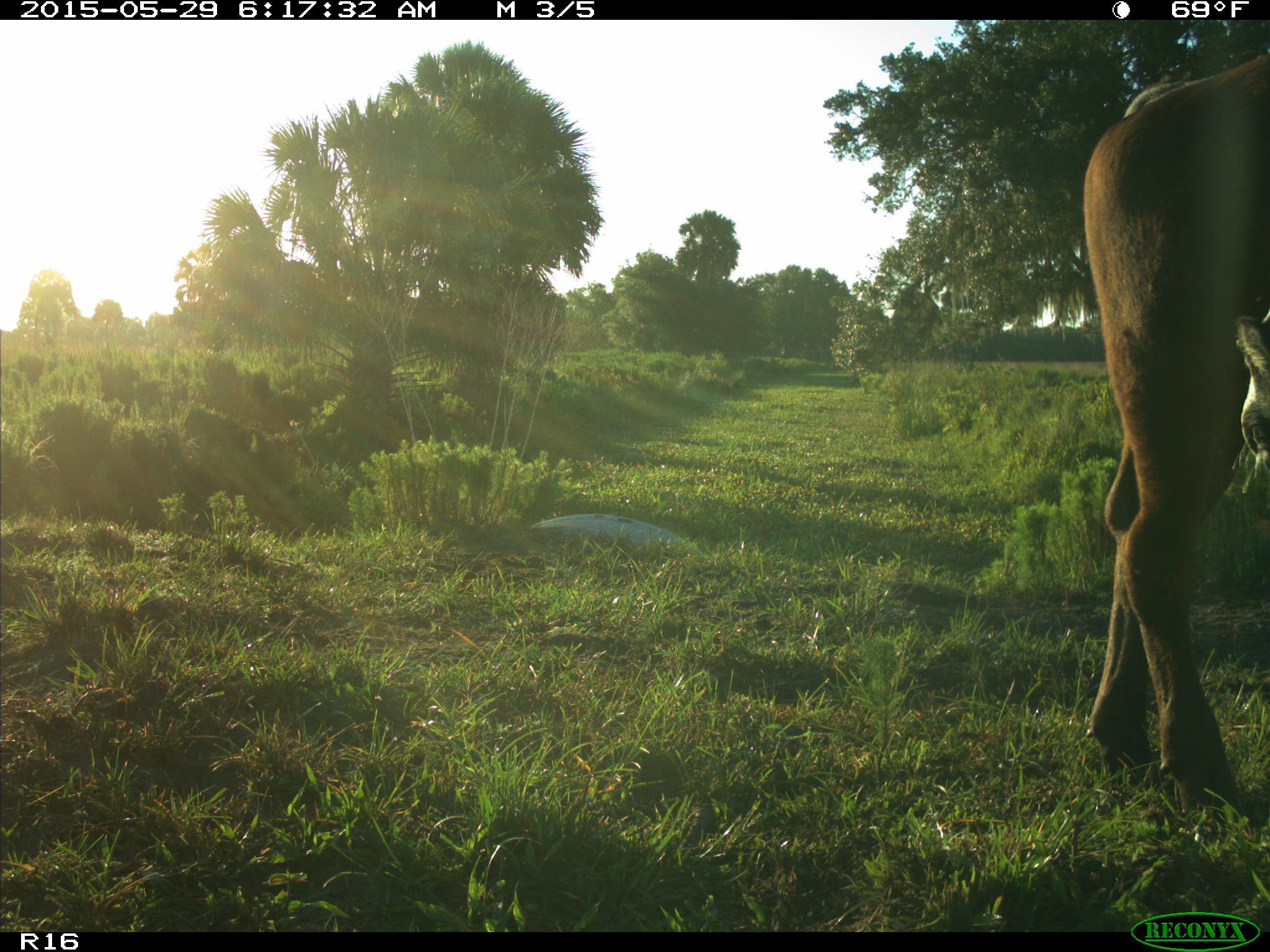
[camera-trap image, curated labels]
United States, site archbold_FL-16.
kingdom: Animalia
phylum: Chordata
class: Mammalia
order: Artiodactyla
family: Bovidae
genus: Bos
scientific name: Bos taurus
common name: domestic cow